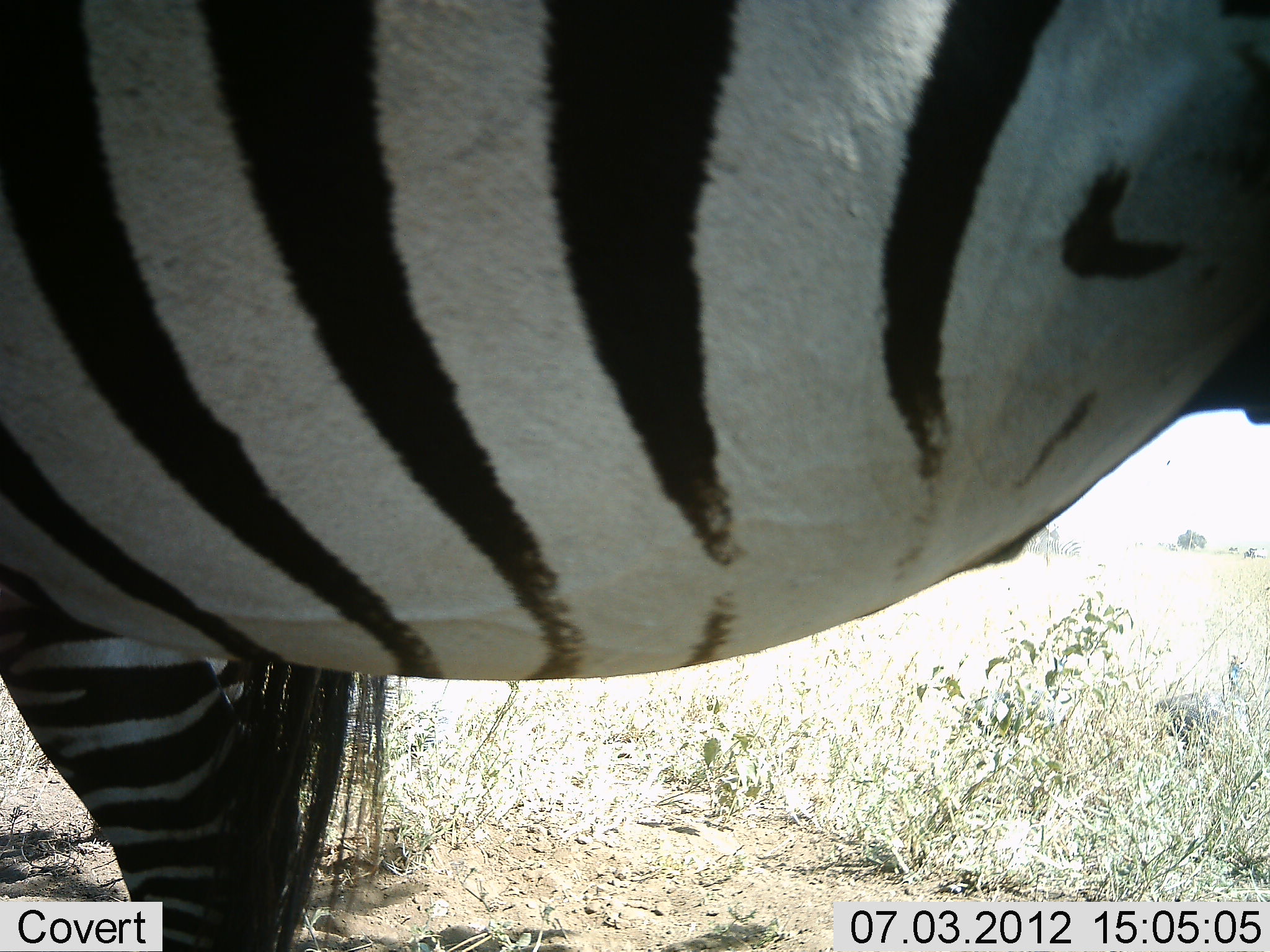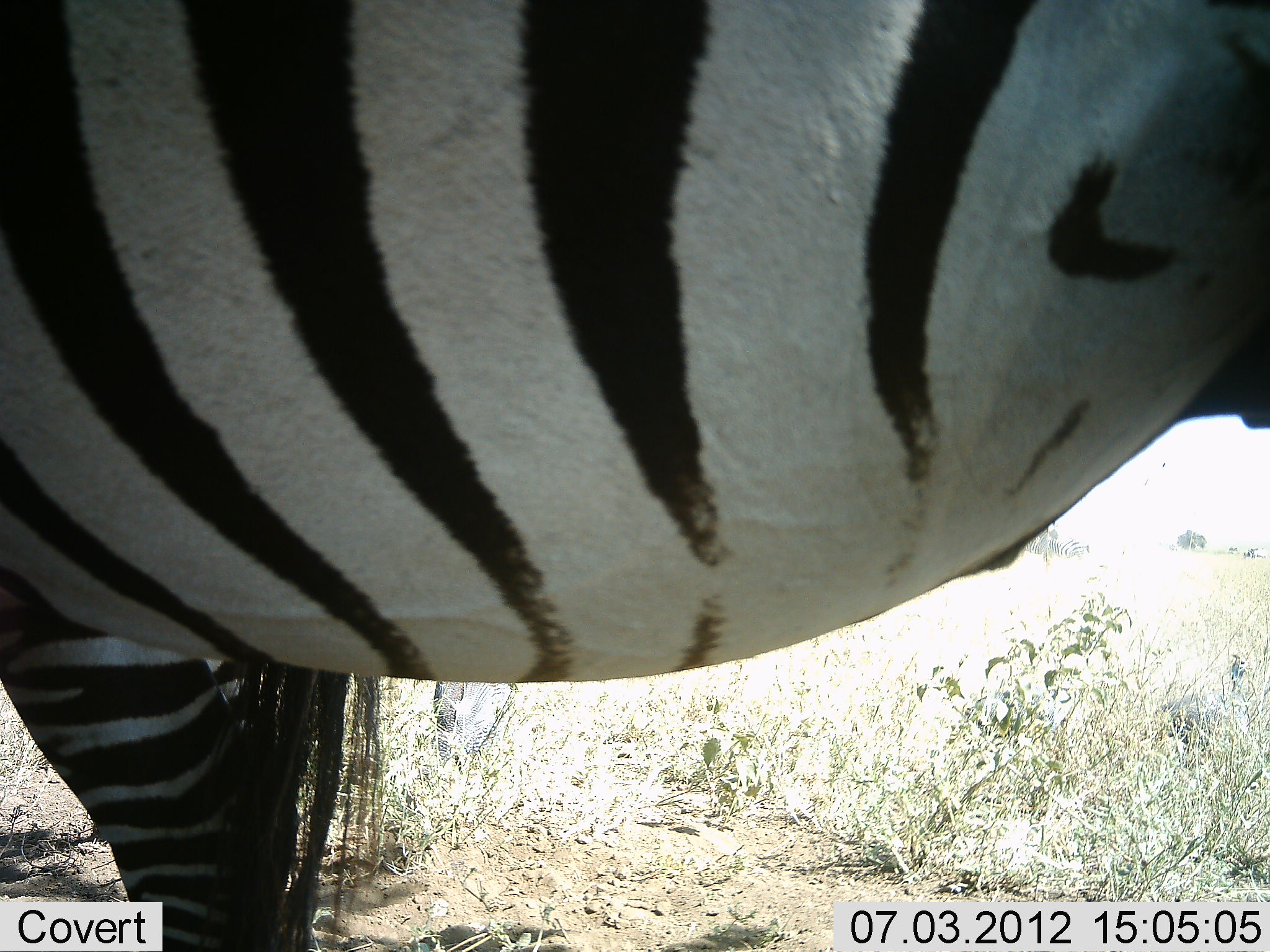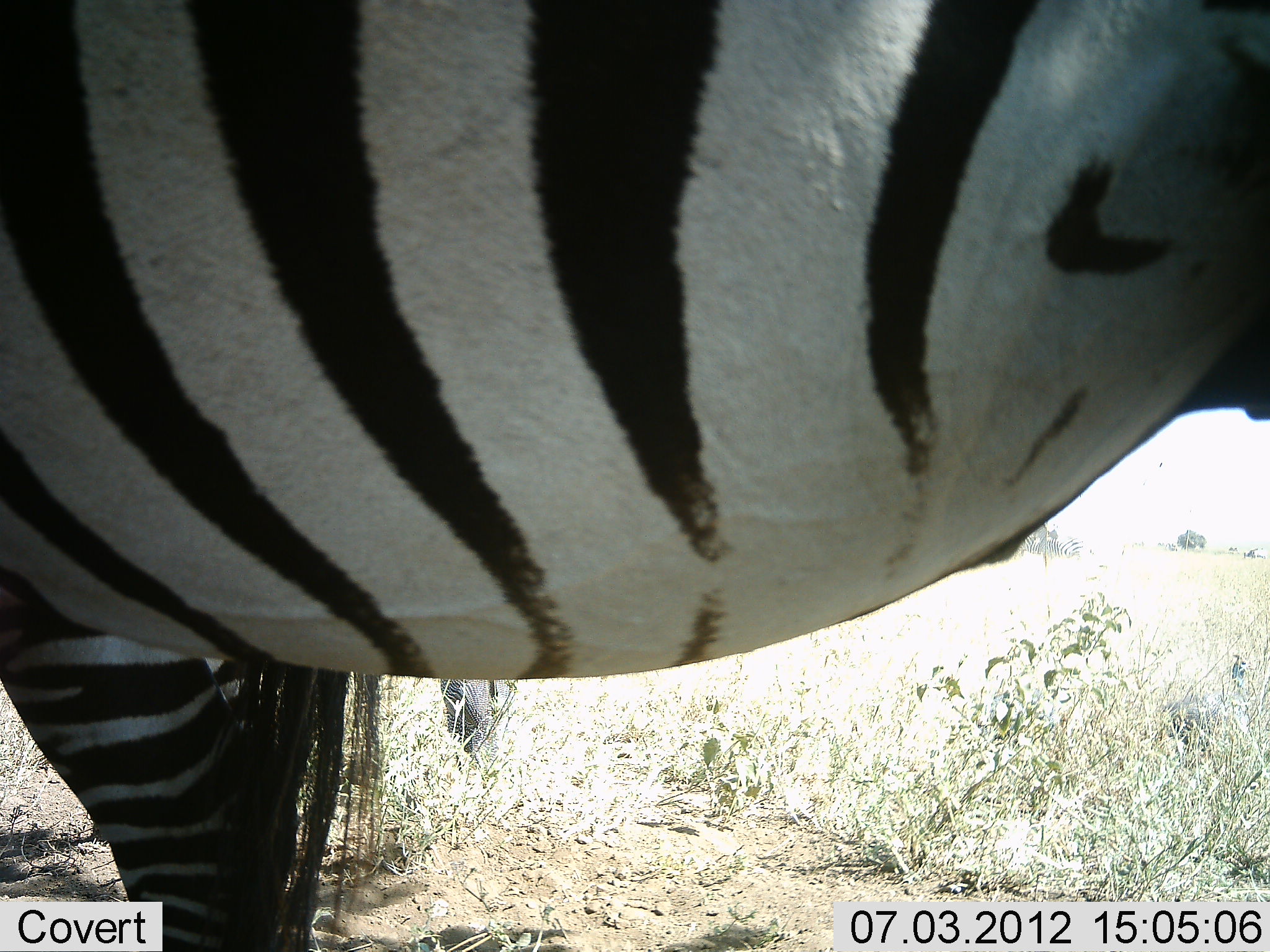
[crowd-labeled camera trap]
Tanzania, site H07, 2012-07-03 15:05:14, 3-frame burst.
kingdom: Animalia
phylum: Chordata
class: Mammalia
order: Perissodactyla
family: Equidae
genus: Equus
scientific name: Equus quagga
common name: plains zebra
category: zebra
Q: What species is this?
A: Zebra (plains zebra) (Equus quagga).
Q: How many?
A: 1.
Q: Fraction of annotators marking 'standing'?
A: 100%.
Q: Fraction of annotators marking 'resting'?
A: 0%.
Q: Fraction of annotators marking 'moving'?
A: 0%.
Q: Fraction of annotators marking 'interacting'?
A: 0%.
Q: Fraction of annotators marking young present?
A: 0%.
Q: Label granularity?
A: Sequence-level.